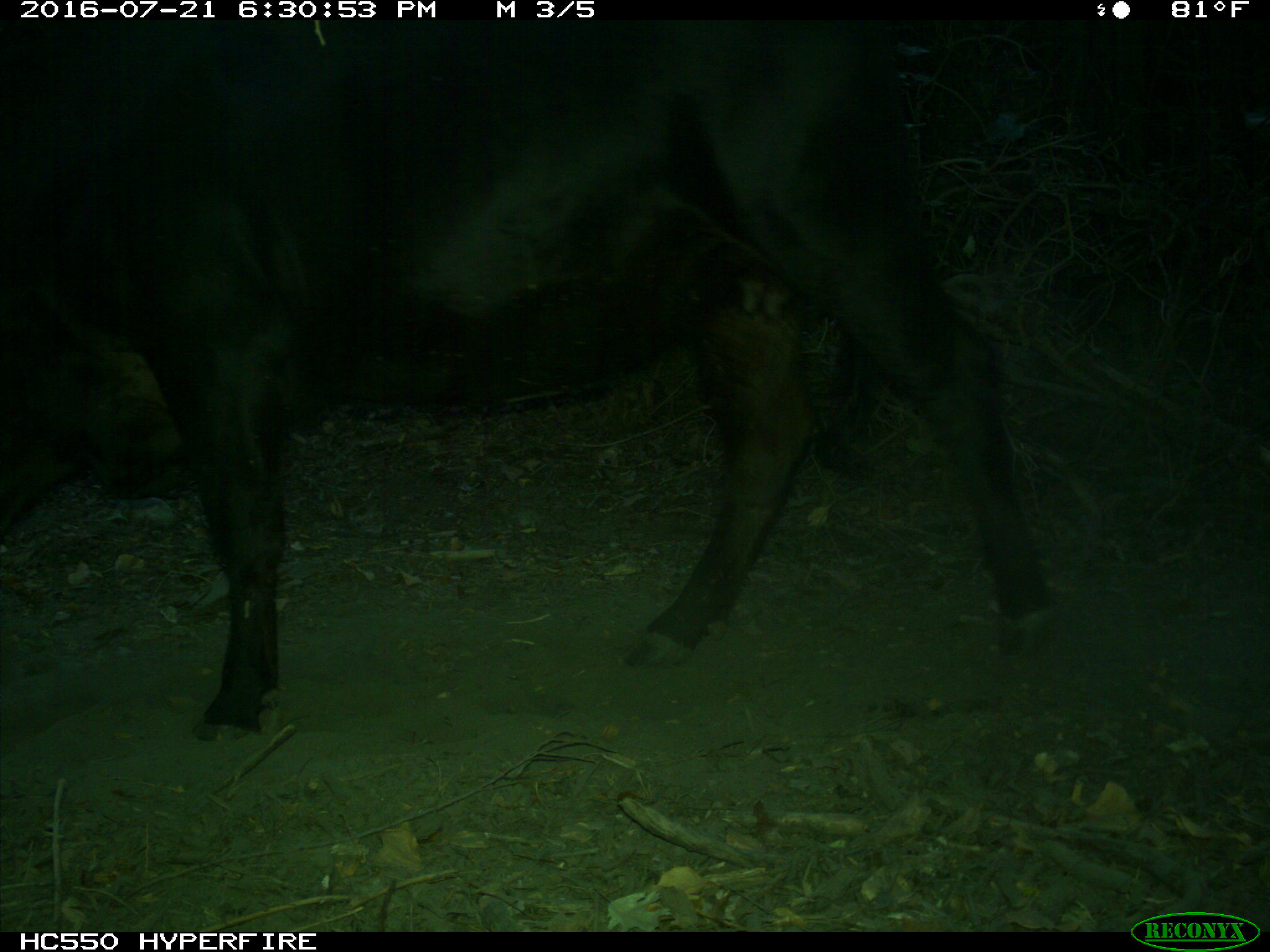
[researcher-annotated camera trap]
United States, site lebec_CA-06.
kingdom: Animalia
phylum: Chordata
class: Mammalia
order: Artiodactyla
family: Bovidae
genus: Bos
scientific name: Bos taurus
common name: domestic cow